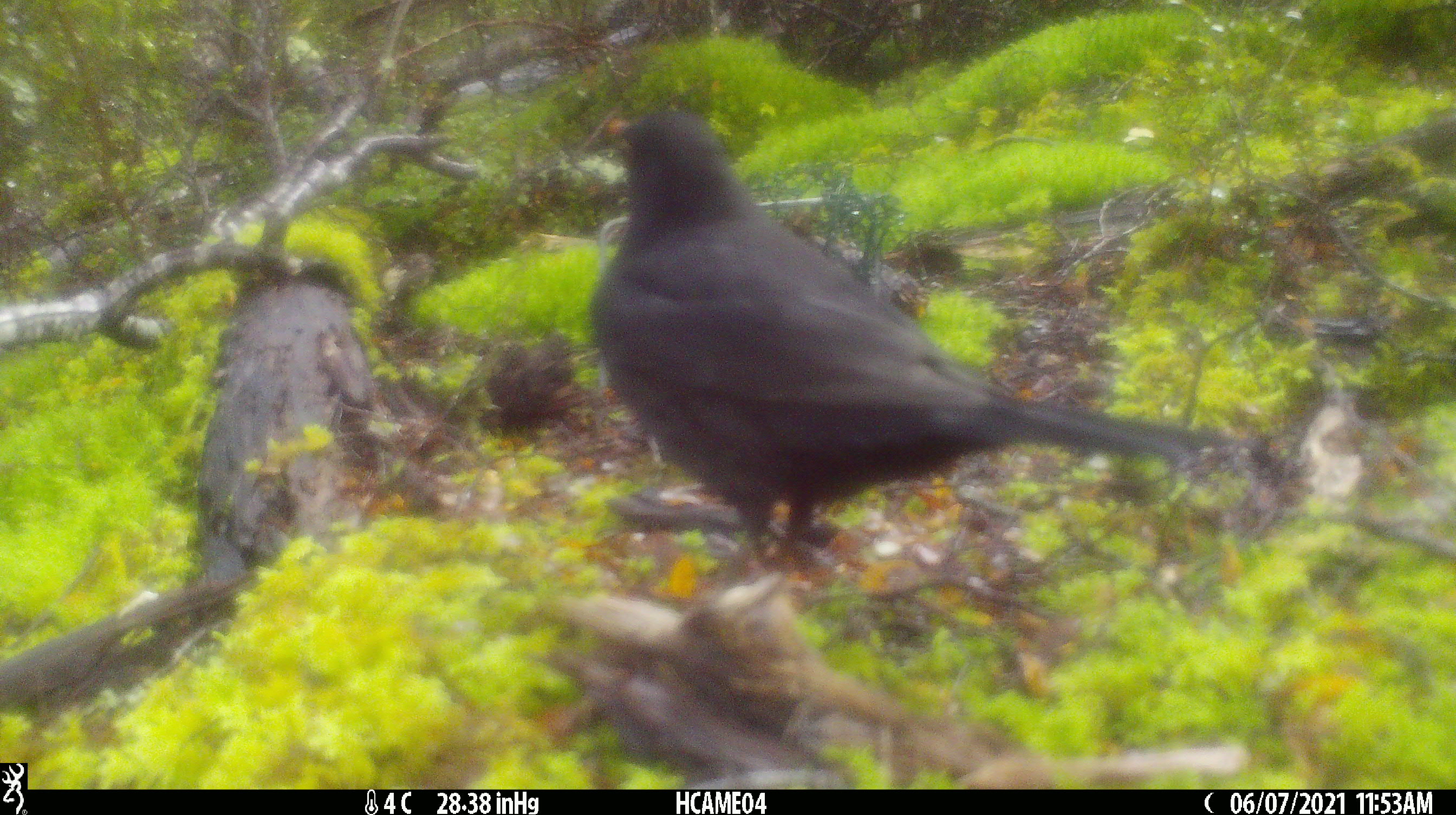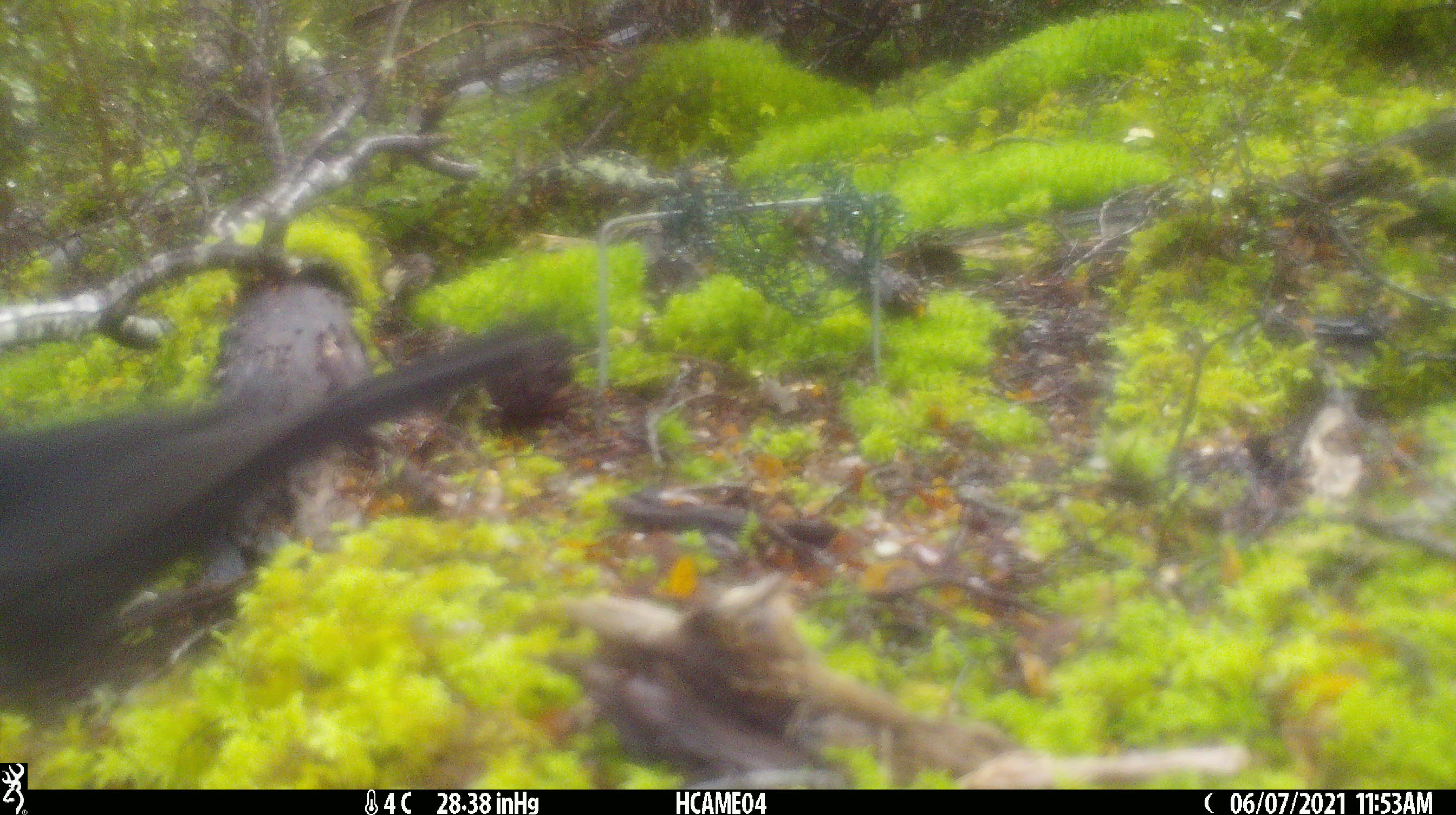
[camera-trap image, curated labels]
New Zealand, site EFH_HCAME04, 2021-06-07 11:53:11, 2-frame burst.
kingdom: Animalia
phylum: Chordata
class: Aves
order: Passeriformes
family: Turdidae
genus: Turdus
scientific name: Turdus merula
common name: eurasian blackbird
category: blackbird